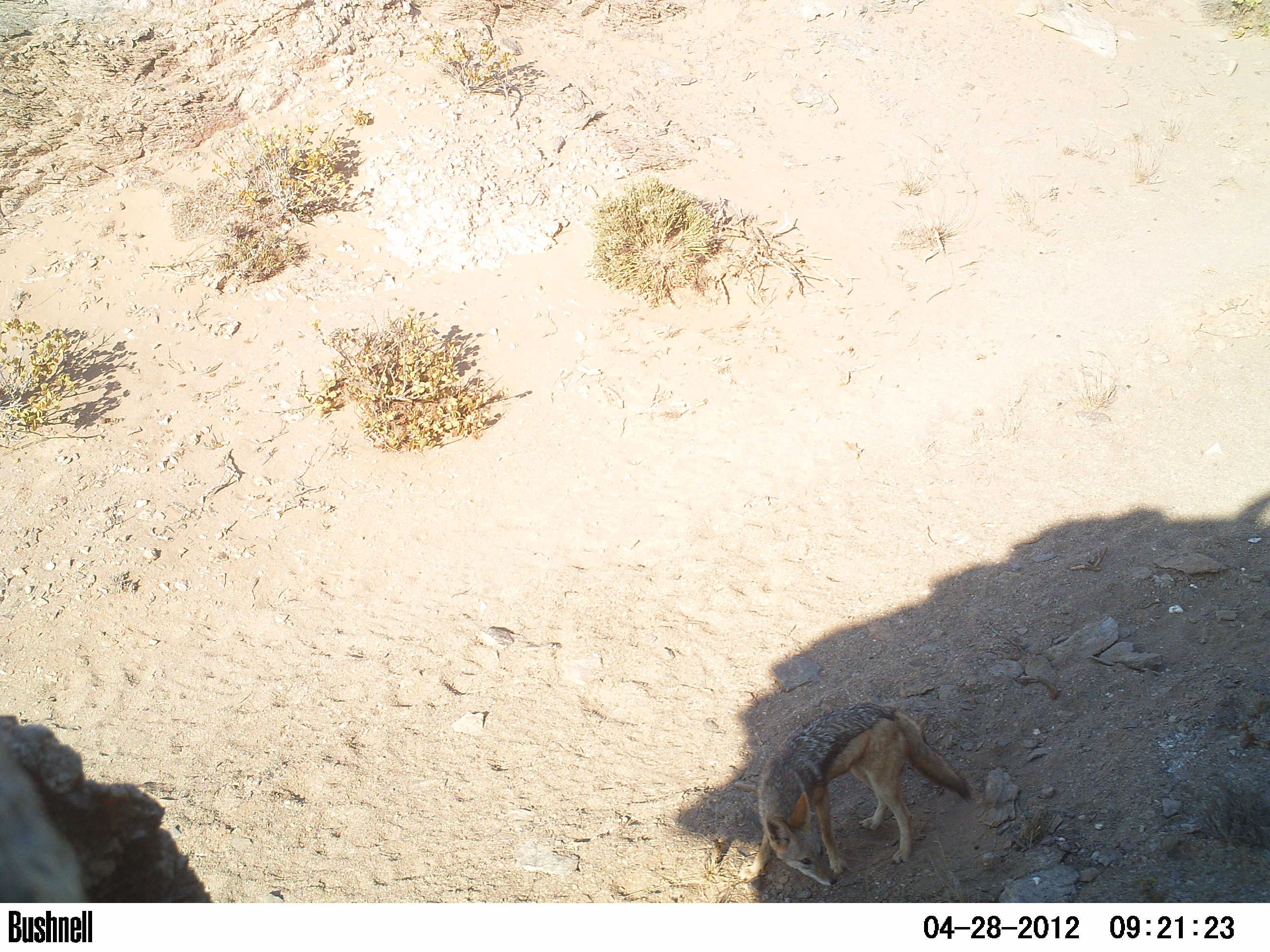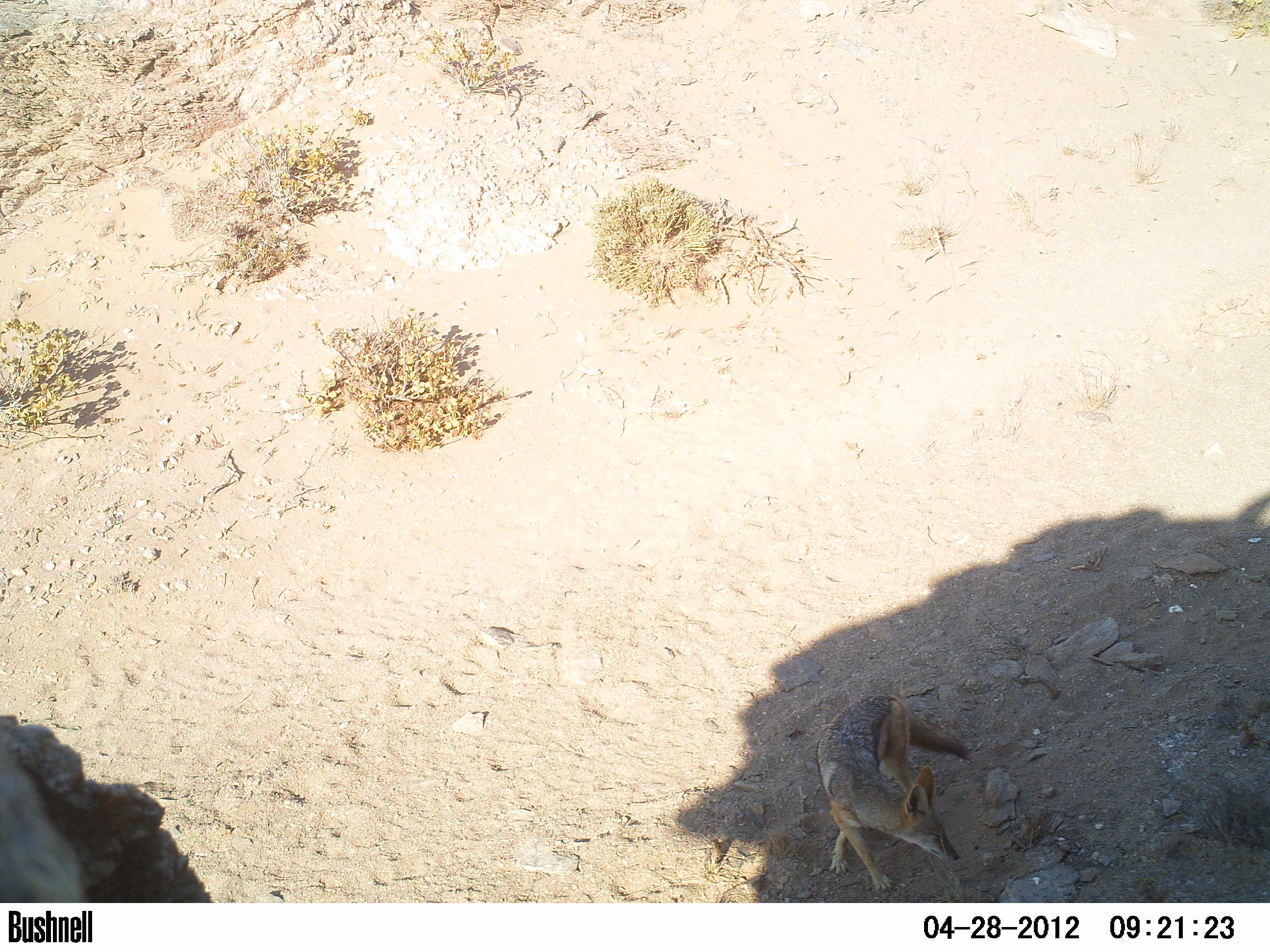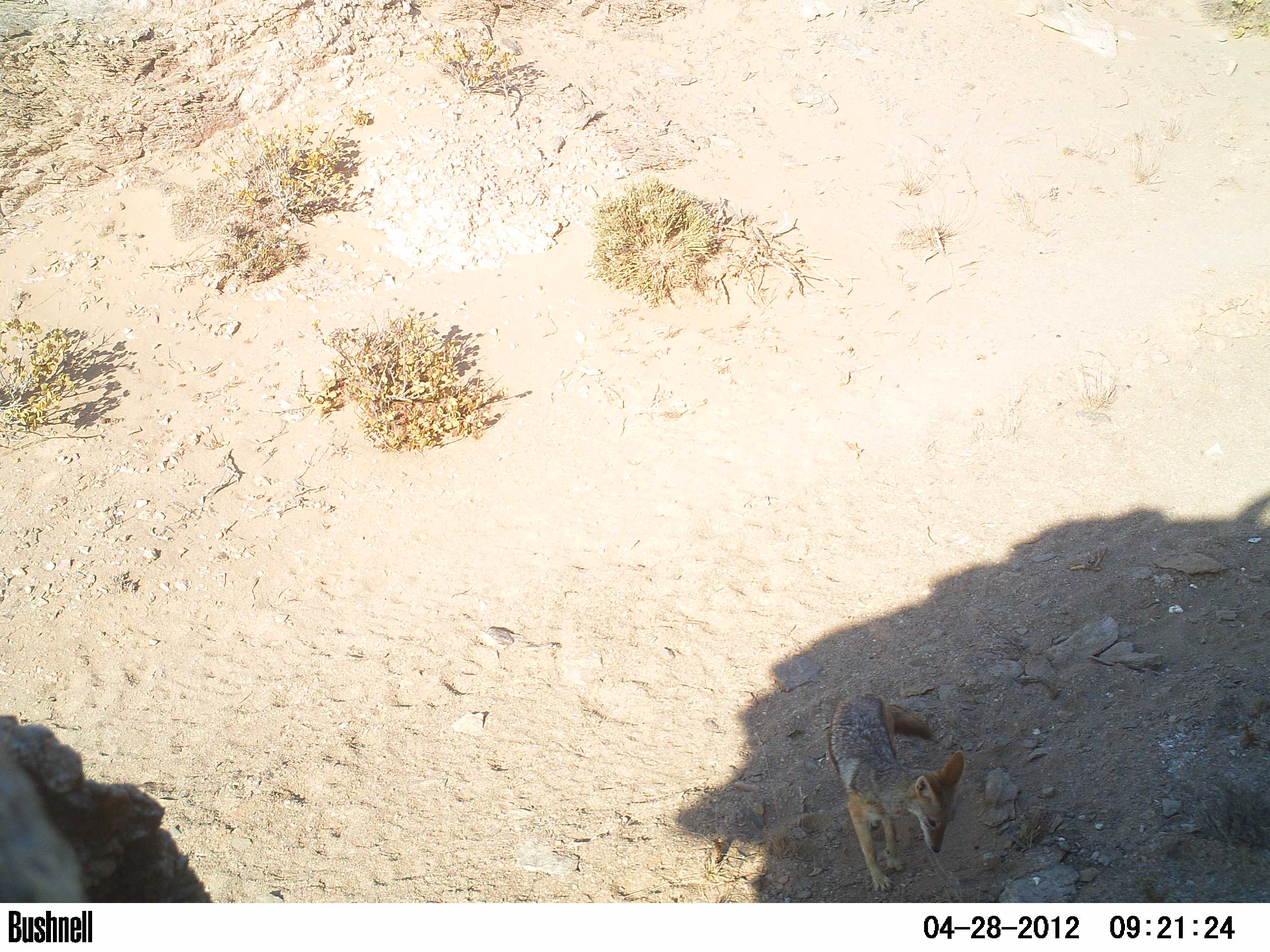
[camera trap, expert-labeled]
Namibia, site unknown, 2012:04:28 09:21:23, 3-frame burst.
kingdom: Animalia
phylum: Chordata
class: Mammalia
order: Carnivora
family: Canidae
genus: Lupulella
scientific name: Lupulella mesomelas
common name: black-backed jackal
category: canis mesomelas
Canis mesomelas (black-backed jackal) (Lupulella mesomelas).